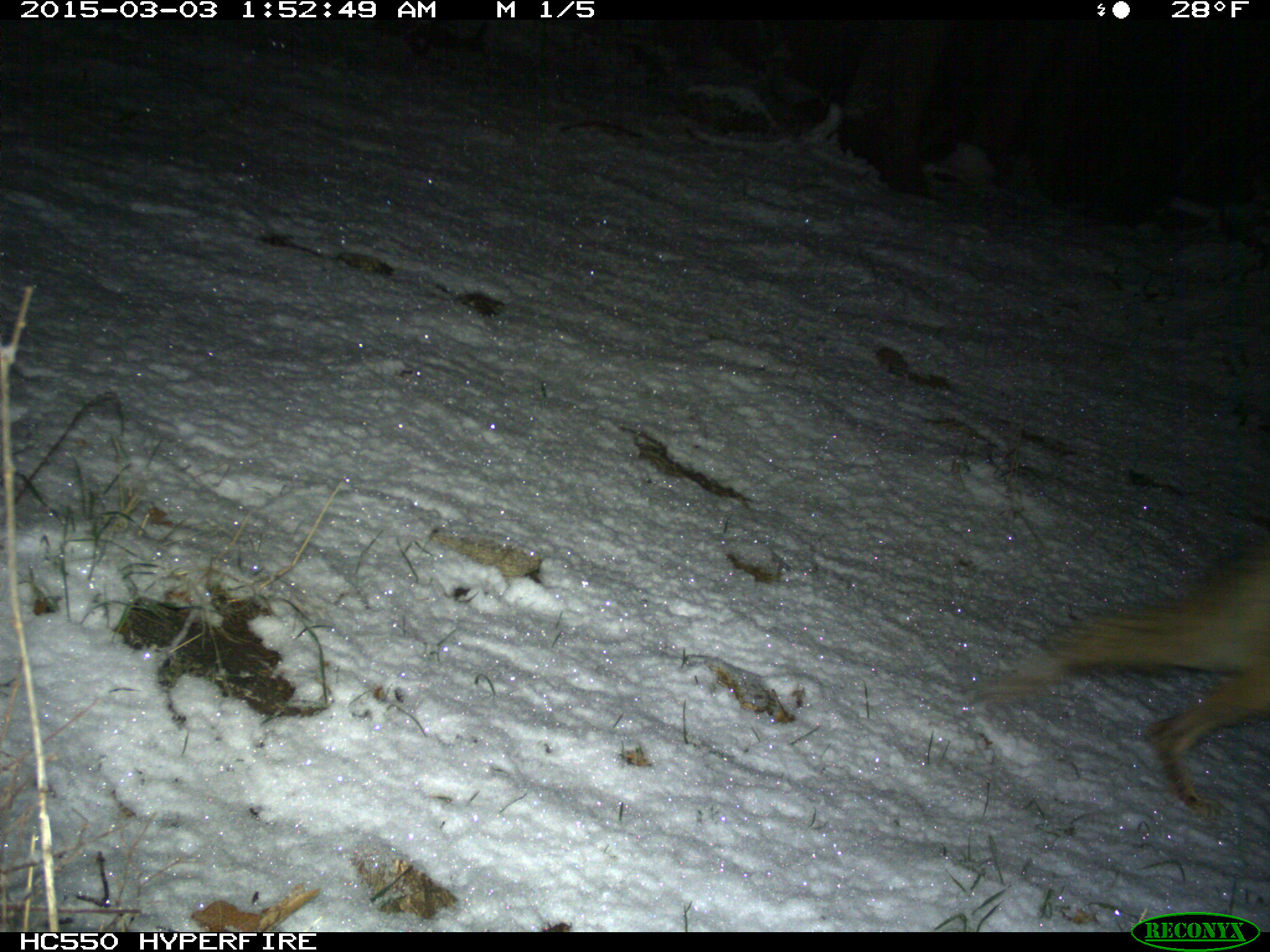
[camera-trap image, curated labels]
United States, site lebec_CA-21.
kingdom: Animalia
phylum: Chordata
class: Mammalia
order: Carnivora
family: Canidae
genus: Canis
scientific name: Canis latrans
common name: coyote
Canis latrans (coyote).